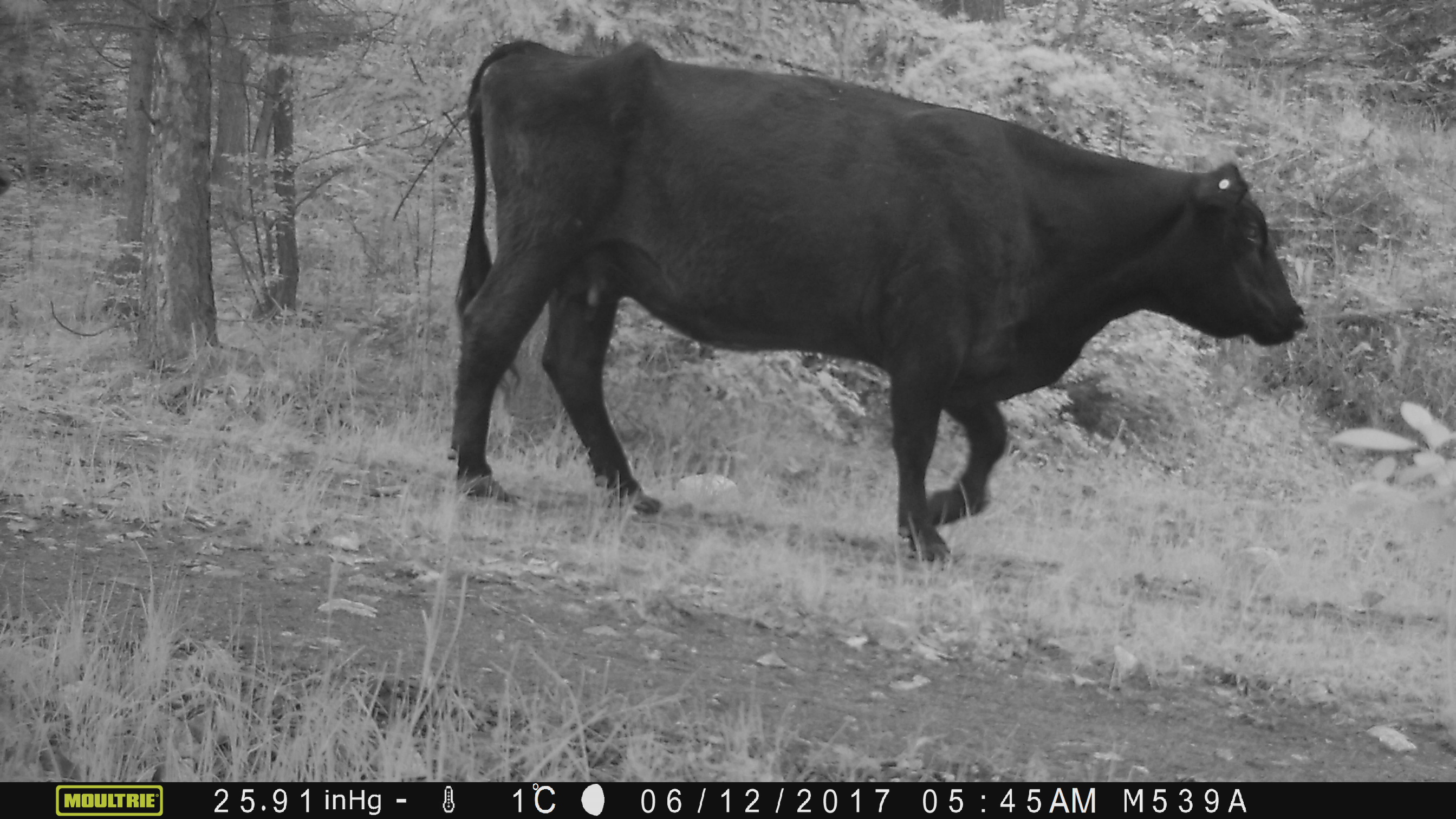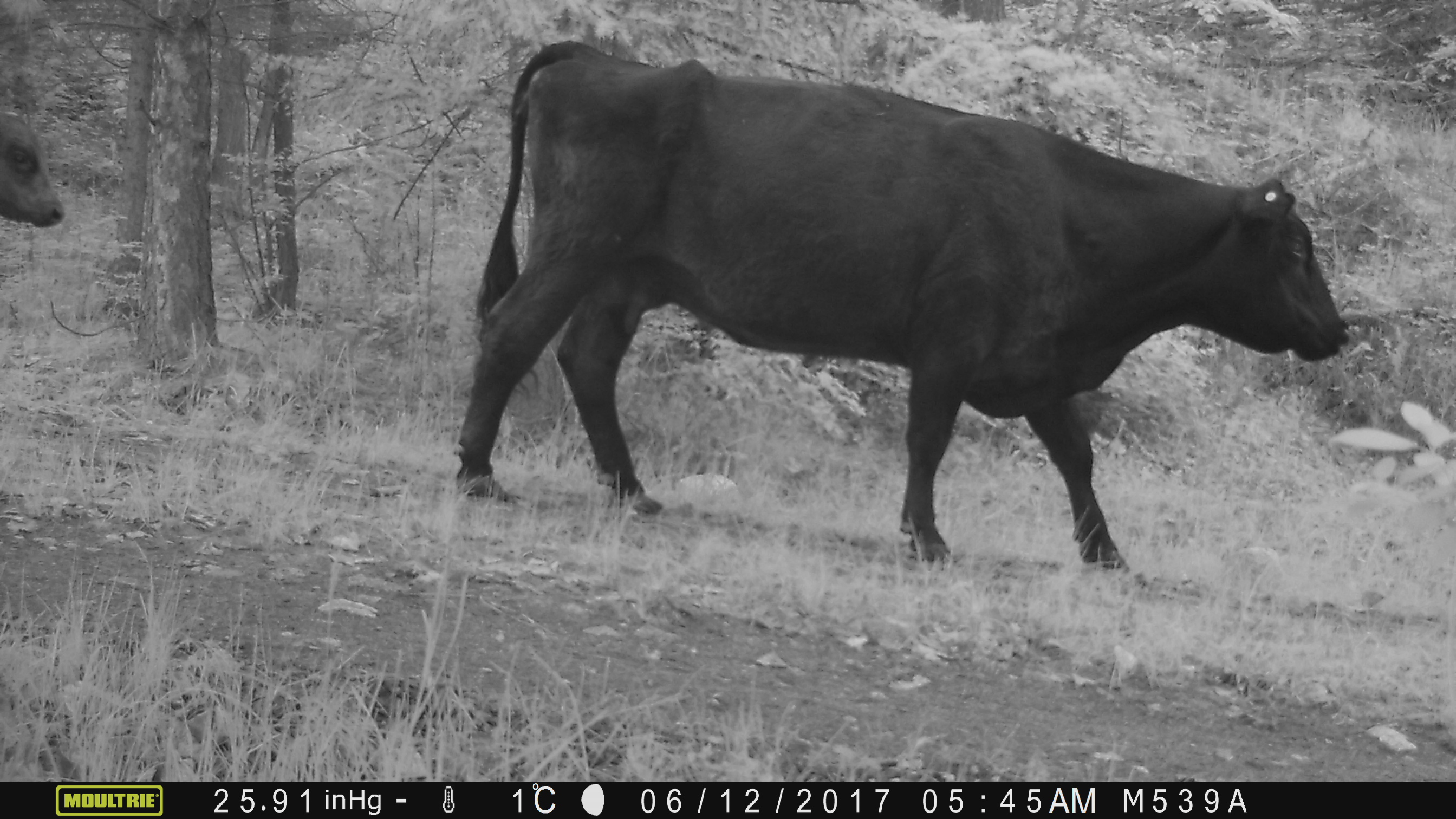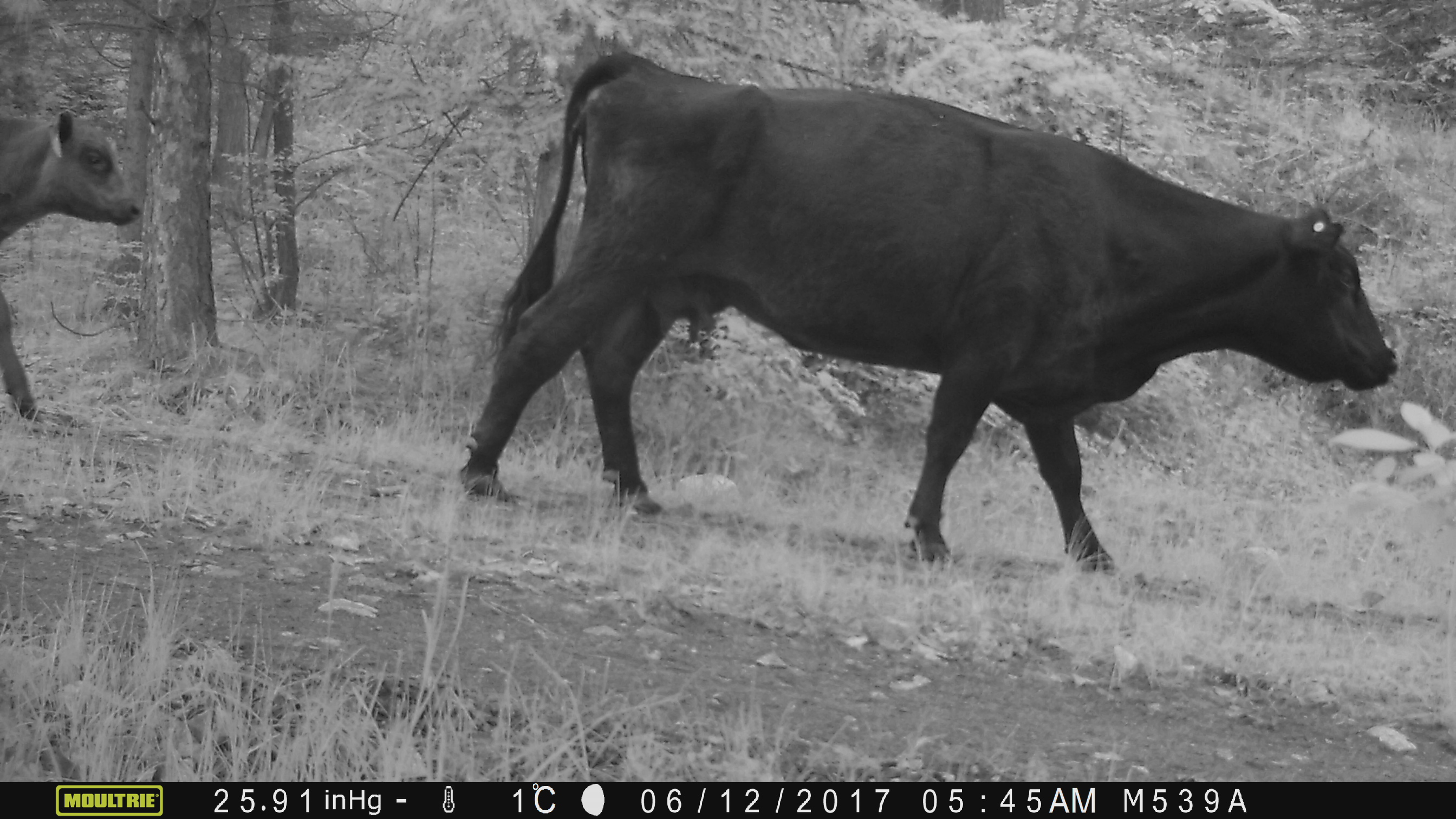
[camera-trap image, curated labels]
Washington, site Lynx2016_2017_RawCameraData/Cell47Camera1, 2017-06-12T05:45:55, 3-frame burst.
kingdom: Animalia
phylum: Chordata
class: Mammalia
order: Artiodactyla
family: Bovidae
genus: Bos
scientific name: Bos taurus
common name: domestic cattle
Domestic cattle (Bos taurus). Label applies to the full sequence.